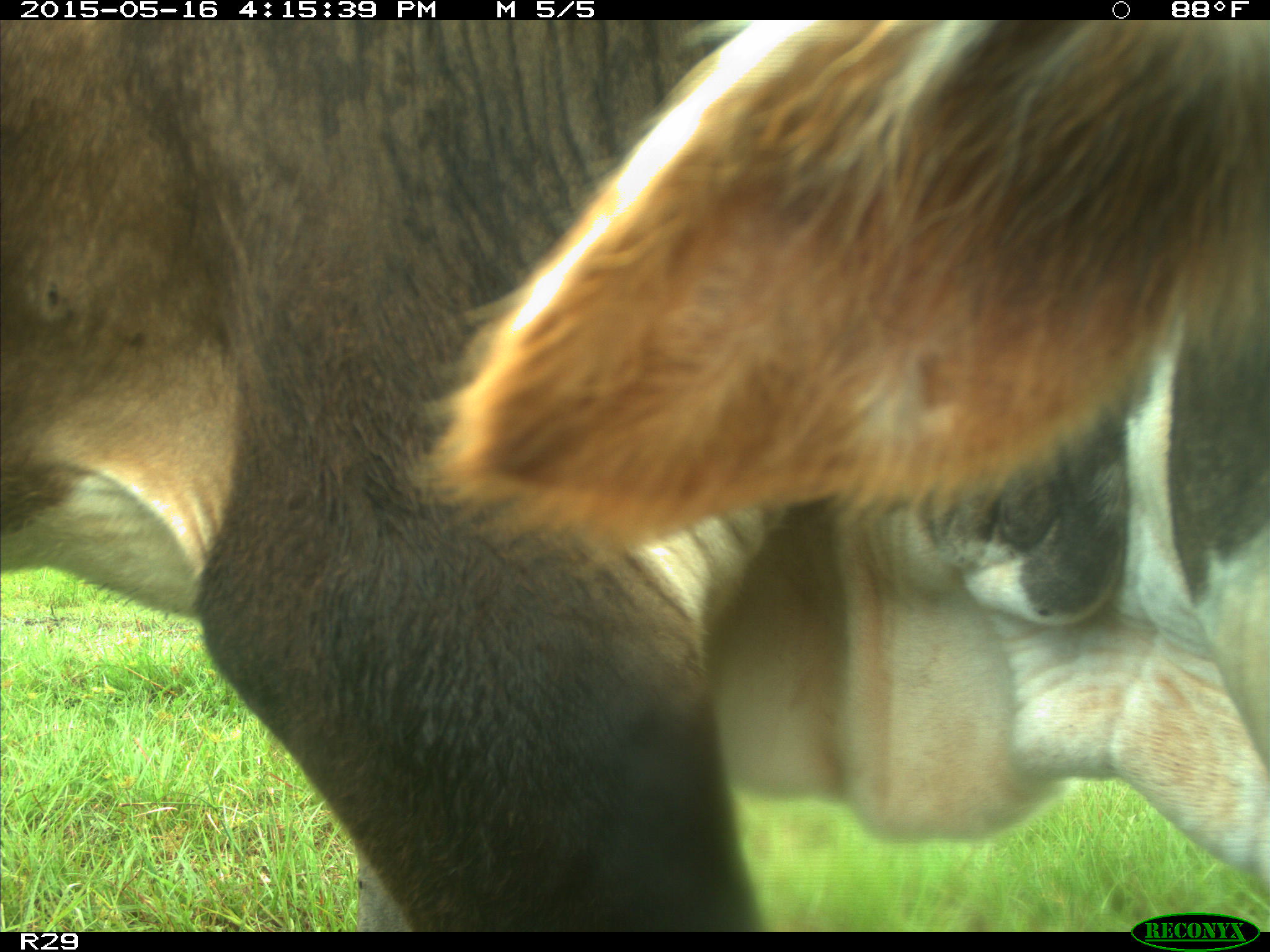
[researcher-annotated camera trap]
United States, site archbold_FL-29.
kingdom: Animalia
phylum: Chordata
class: Mammalia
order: Artiodactyla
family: Bovidae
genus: Bos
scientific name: Bos taurus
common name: domestic cow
Bos taurus (domestic cow).